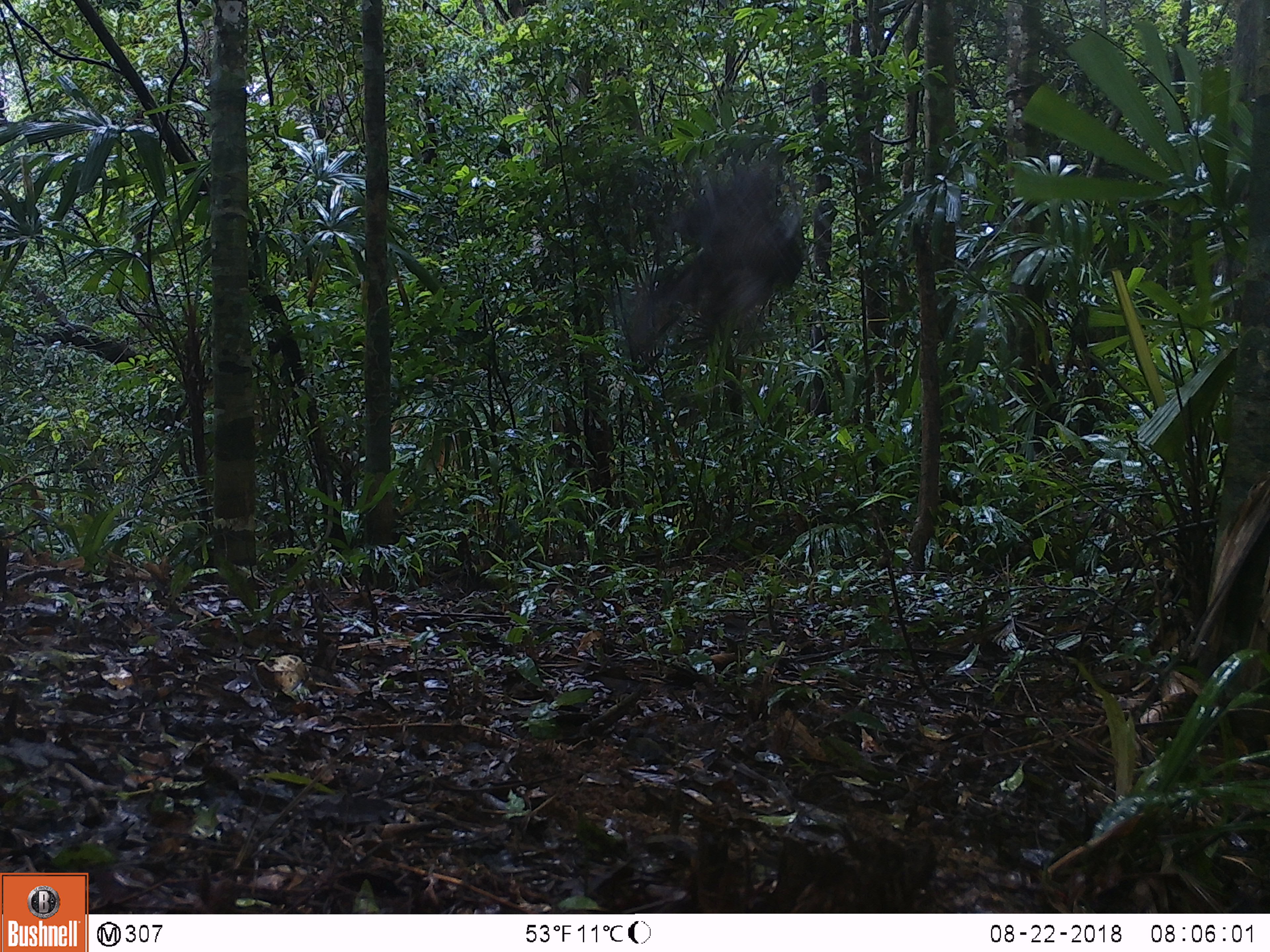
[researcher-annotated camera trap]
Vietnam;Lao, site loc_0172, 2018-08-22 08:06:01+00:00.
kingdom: Animalia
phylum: Chordata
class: Aves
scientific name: Aves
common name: bird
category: unidentified bird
Unidentified bird (bird) (Aves). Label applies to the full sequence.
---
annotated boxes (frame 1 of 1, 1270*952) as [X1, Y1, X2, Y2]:
unidentified bird: [621, 147, 813, 358]